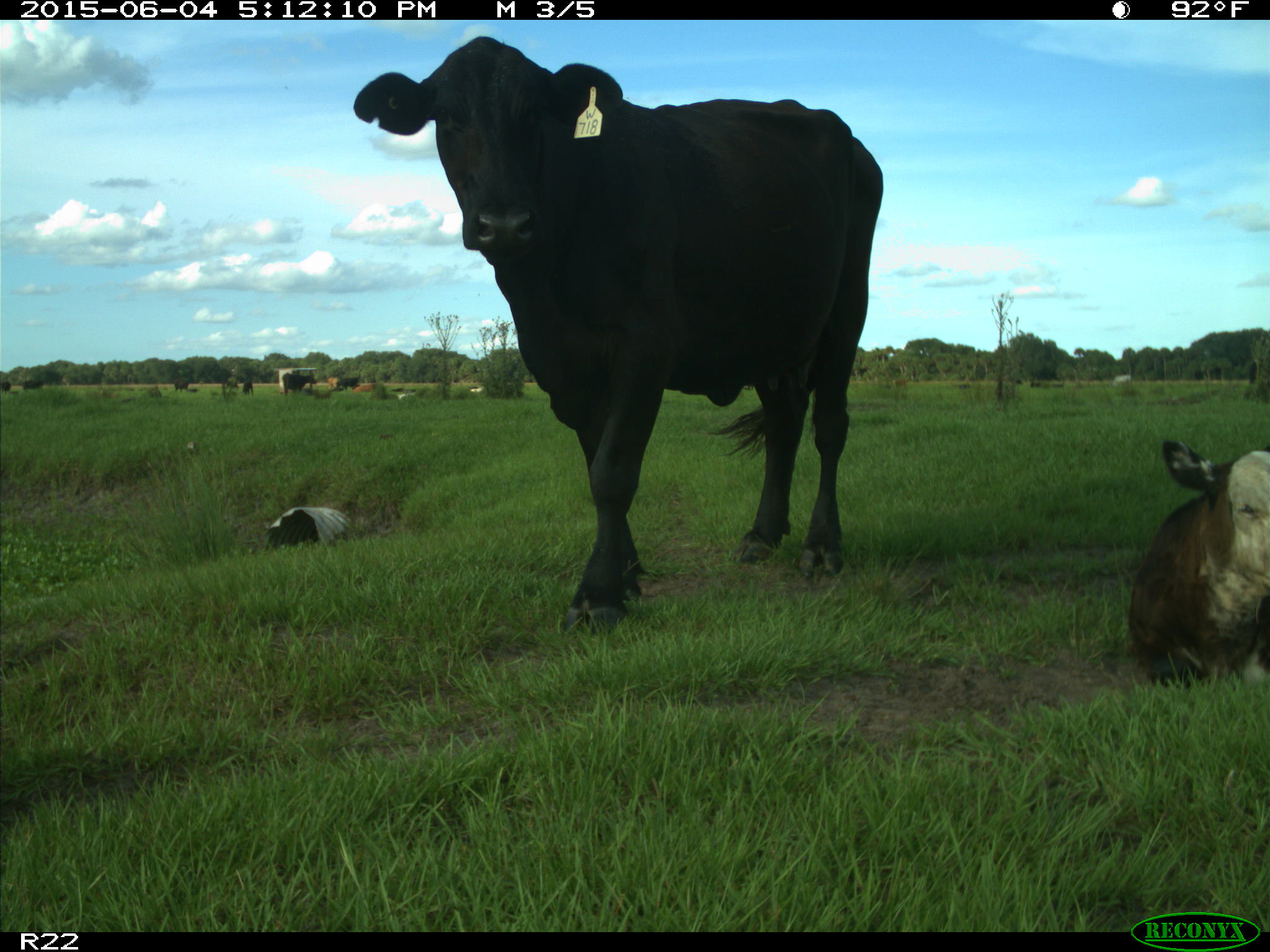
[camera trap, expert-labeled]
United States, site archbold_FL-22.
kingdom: Animalia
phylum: Chordata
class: Mammalia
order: Artiodactyla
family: Bovidae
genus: Bos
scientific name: Bos taurus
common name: domestic cow